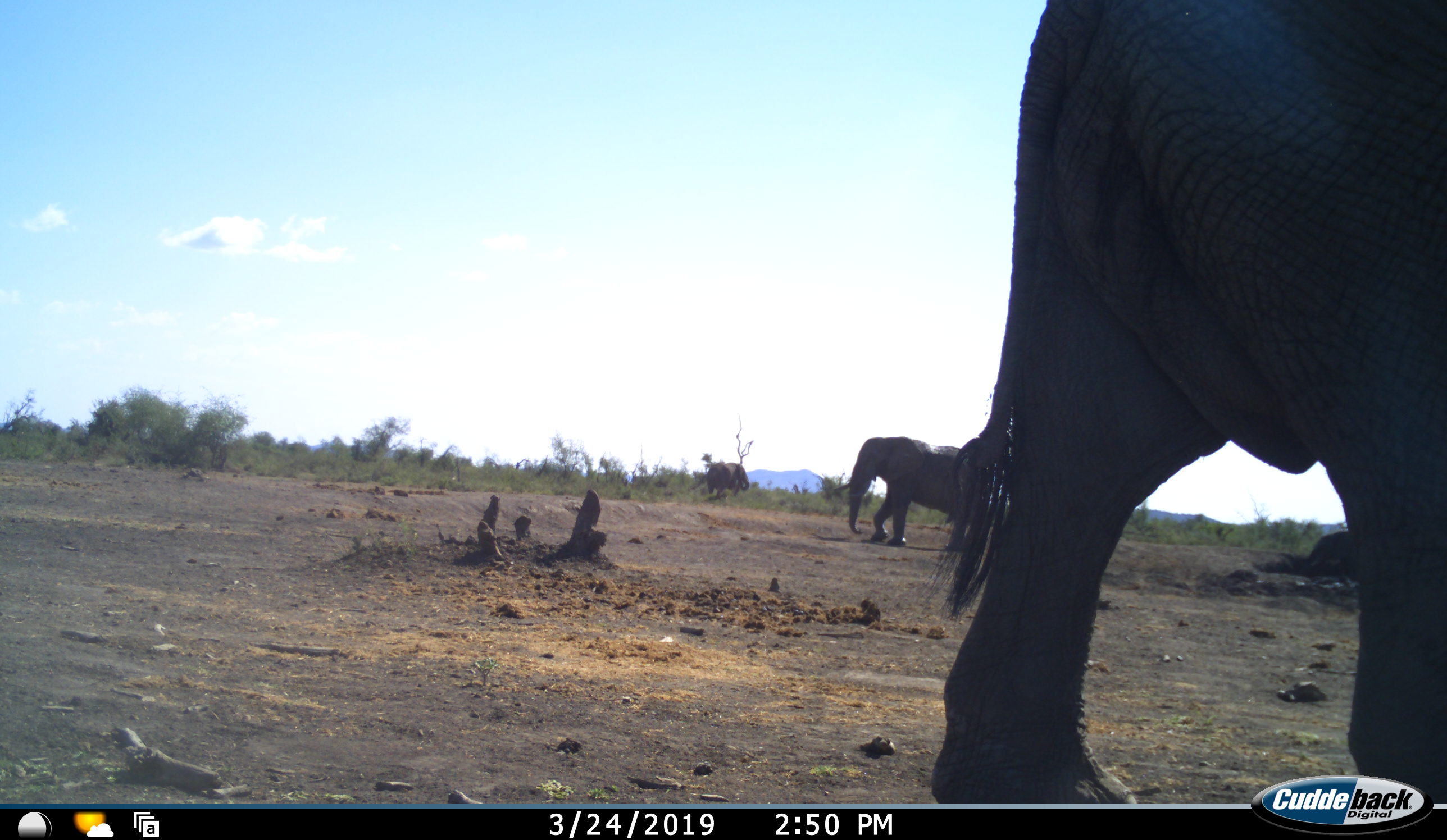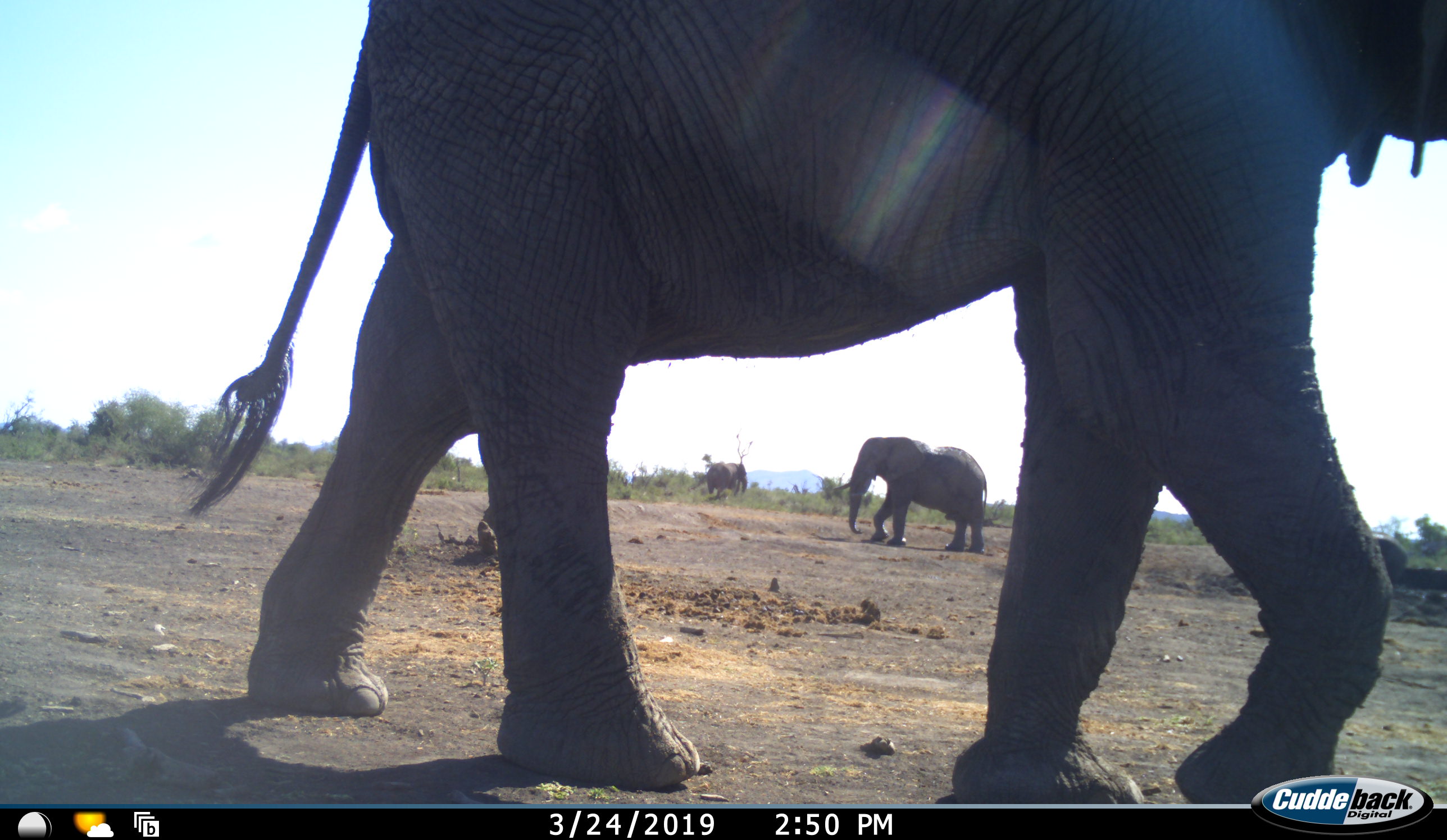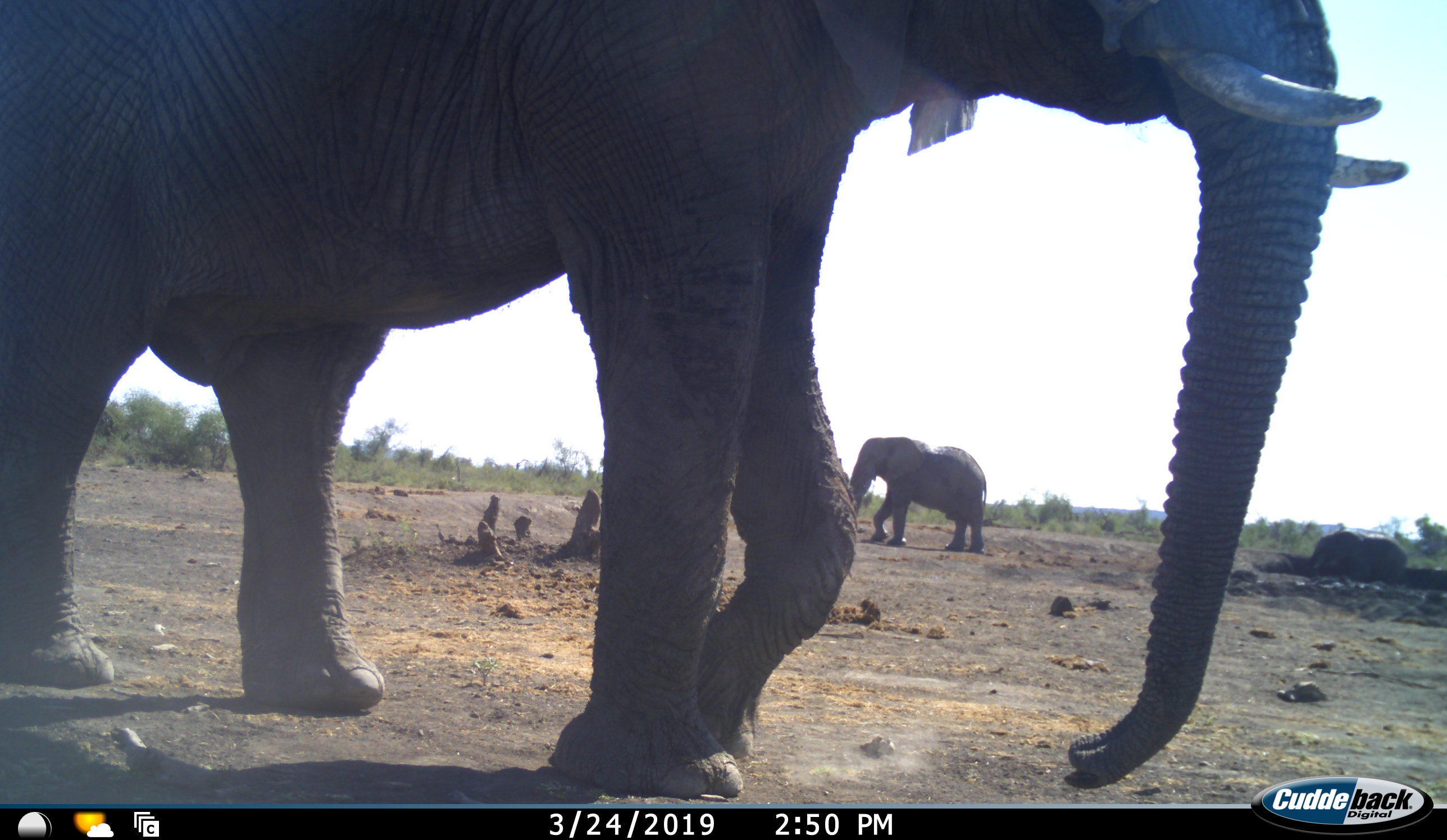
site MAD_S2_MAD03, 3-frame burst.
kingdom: Animalia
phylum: Chordata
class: Mammalia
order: Proboscidea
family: Elephantidae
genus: Loxodonta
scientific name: Loxodonta africana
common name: african bush elephant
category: elephant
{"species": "elephant (african bush elephant) (Loxodonta africana)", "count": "3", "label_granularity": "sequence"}